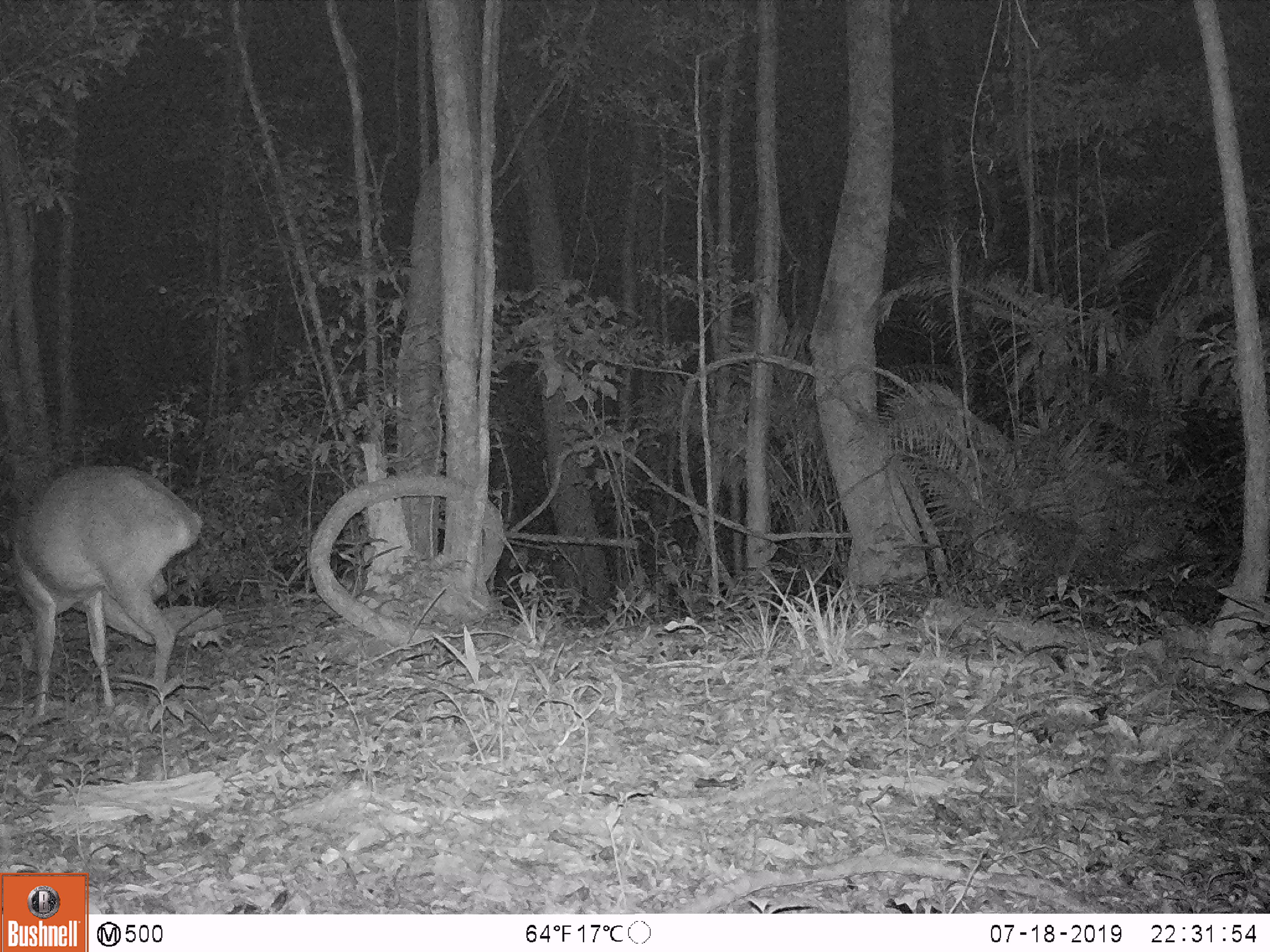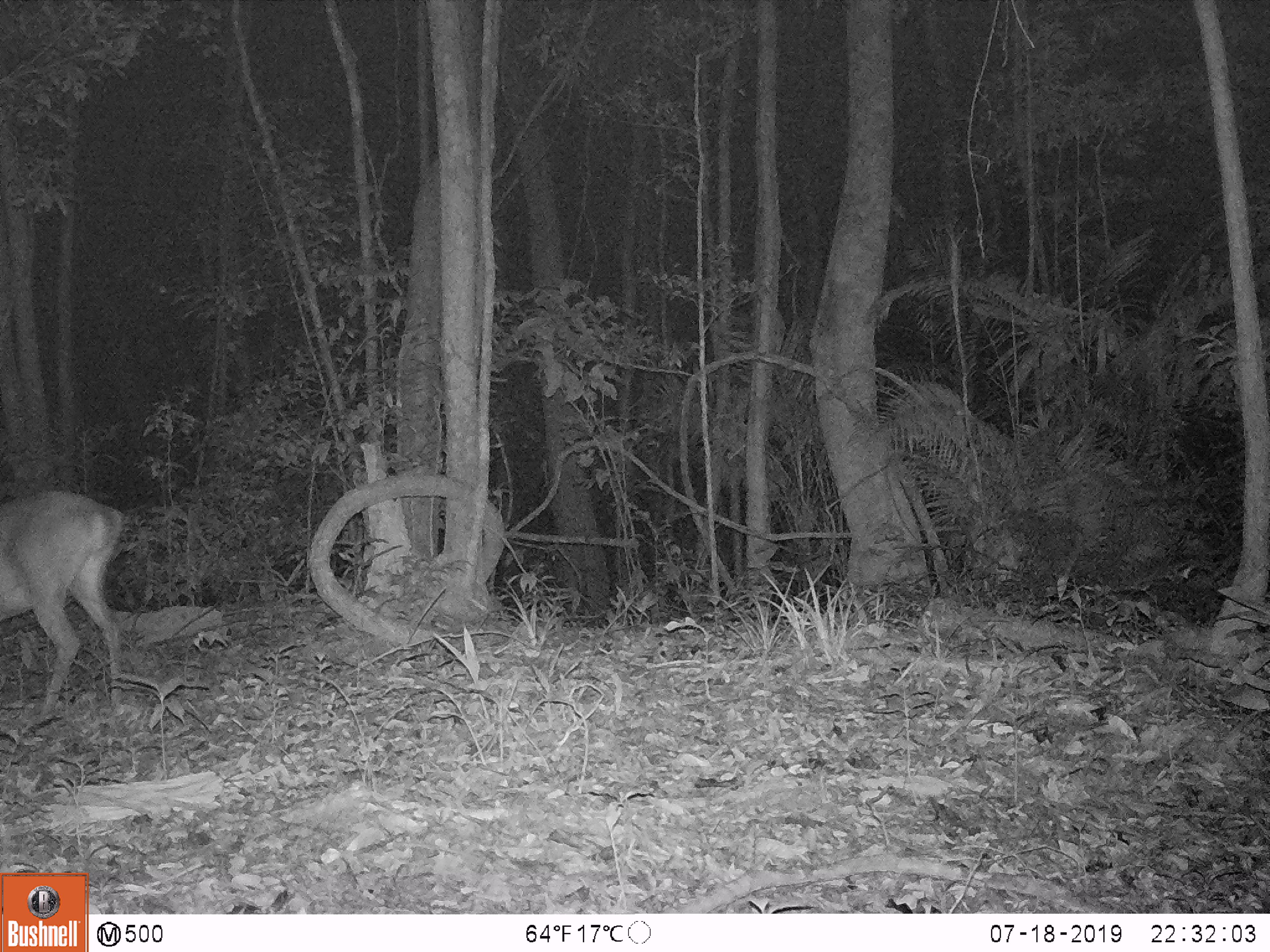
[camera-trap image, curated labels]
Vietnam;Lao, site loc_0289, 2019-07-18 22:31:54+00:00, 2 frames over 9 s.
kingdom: Animalia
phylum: Chordata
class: Mammalia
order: Artiodactyla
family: Cervidae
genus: Muntiacus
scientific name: Muntiacus vuquangensis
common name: large-antlered muntjac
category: large antlered muntjac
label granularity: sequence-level